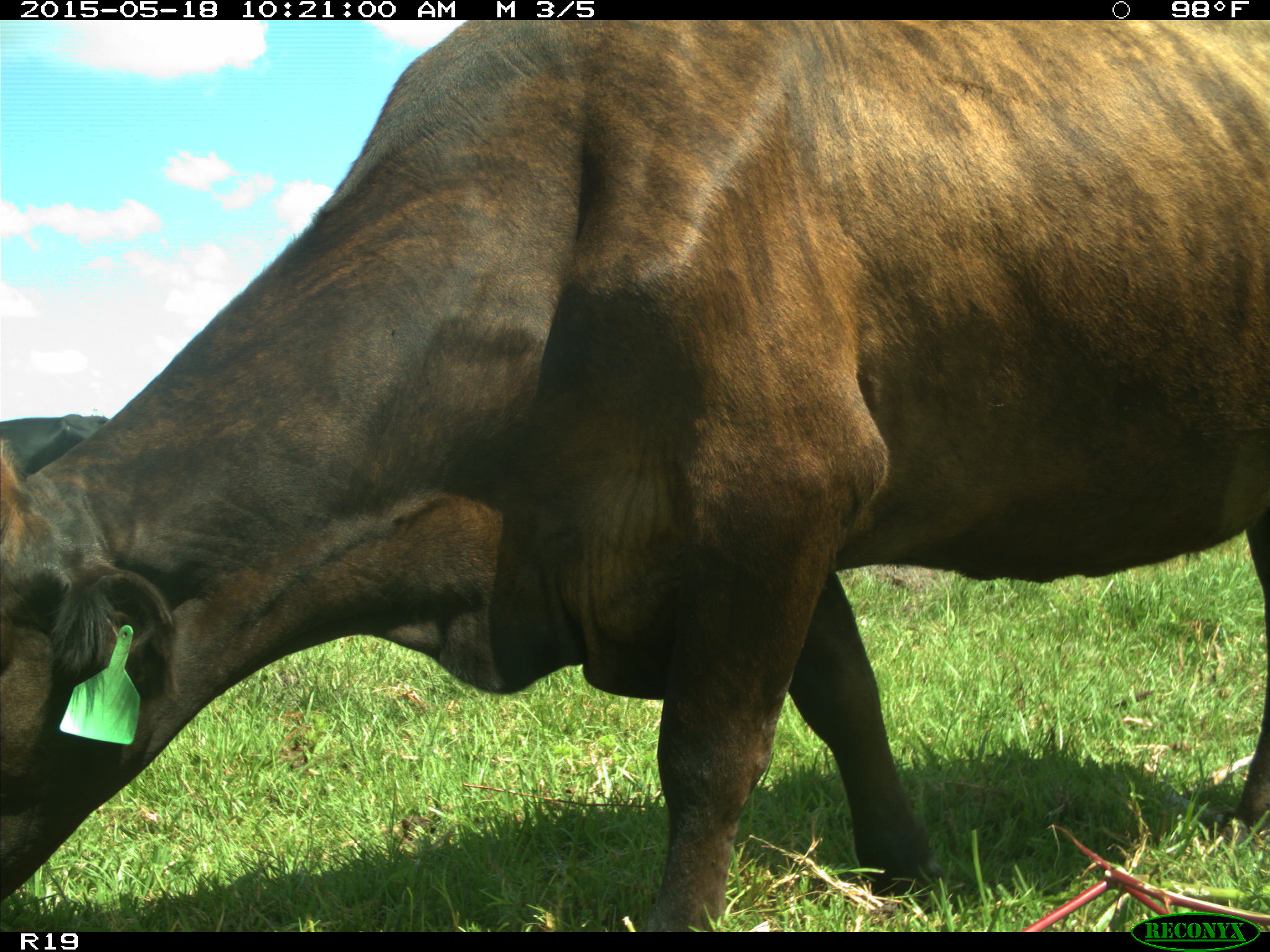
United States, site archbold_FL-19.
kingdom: Animalia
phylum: Chordata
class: Mammalia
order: Artiodactyla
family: Bovidae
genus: Bos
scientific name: Bos taurus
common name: domestic cow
Bos taurus (domestic cow).